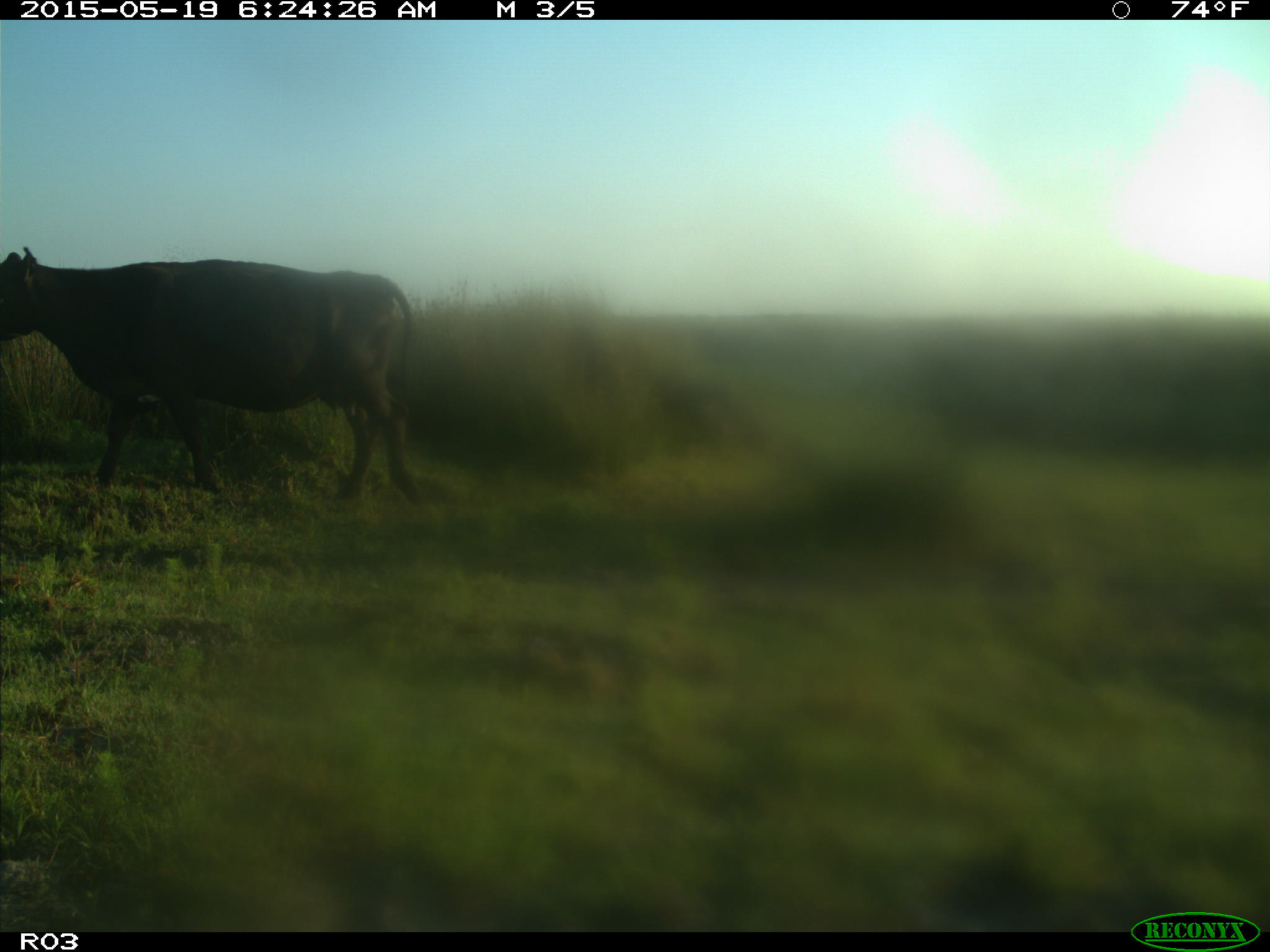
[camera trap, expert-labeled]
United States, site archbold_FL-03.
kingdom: Animalia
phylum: Chordata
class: Mammalia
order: Artiodactyla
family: Bovidae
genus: Bos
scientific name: Bos taurus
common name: domestic cow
Bos taurus (domestic cow).